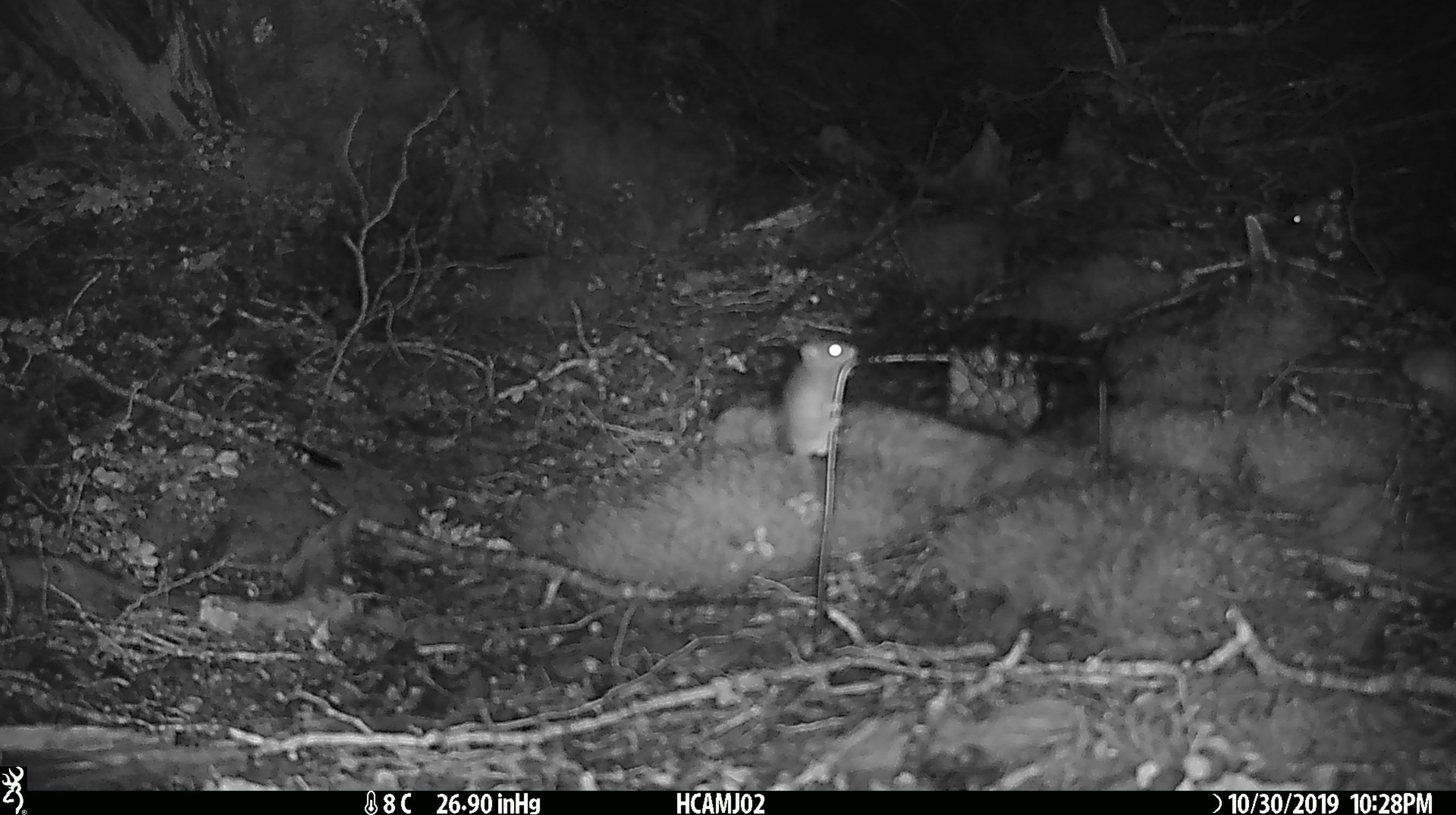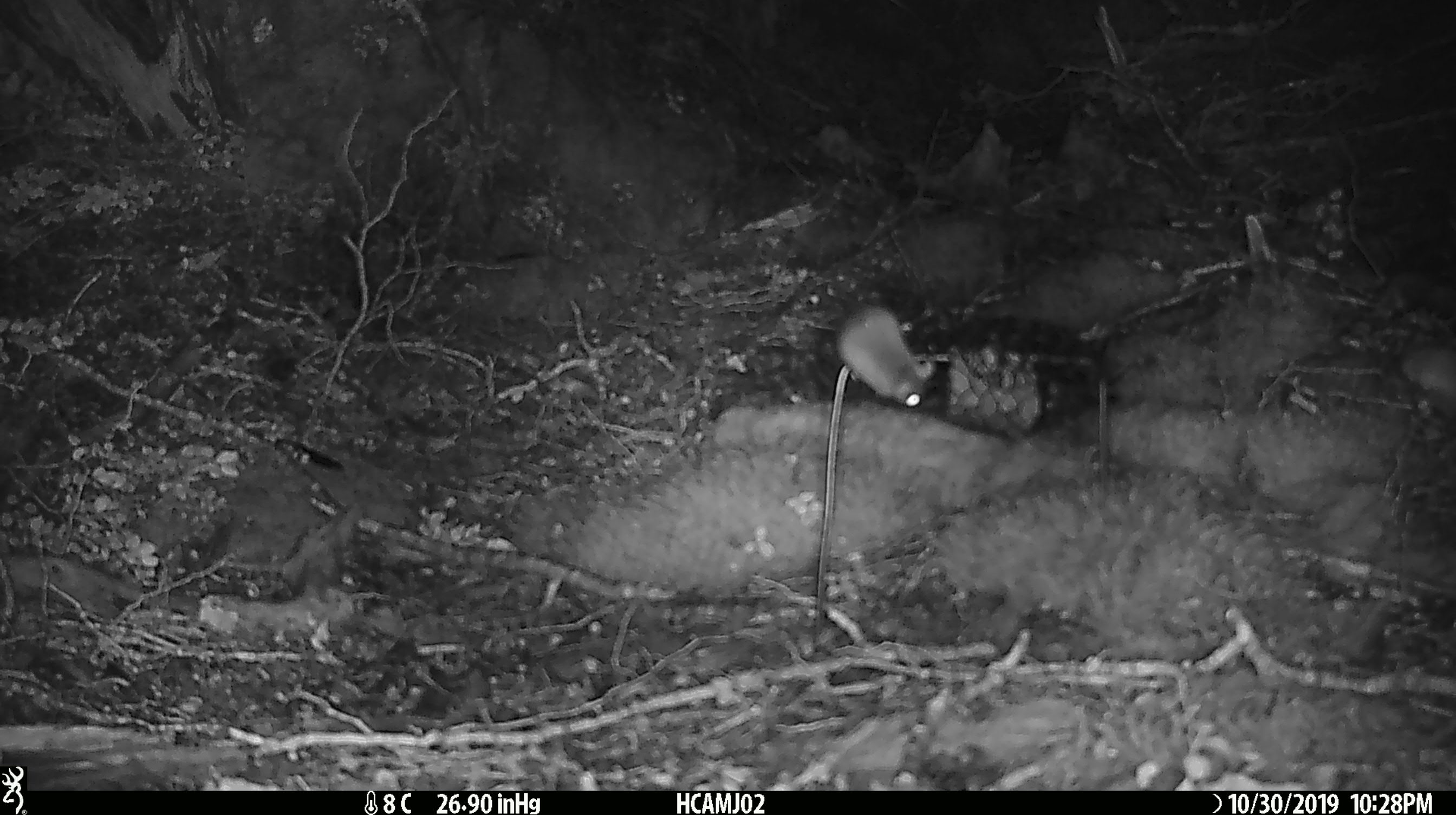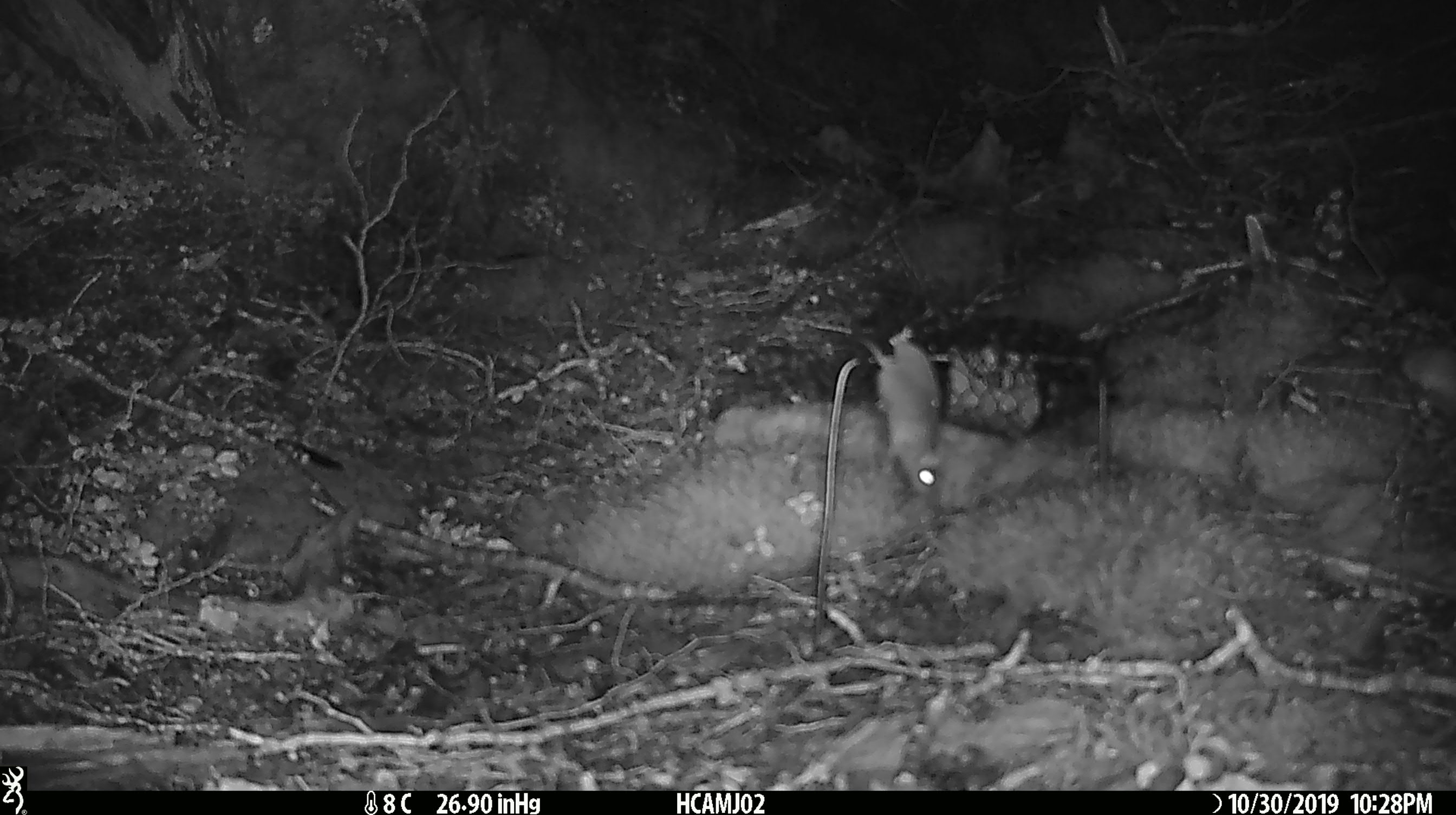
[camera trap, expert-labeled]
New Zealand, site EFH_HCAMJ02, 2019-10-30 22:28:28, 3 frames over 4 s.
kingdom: Animalia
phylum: Chordata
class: Mammalia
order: Rodentia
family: Muridae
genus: Mus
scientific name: Mus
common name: mouse